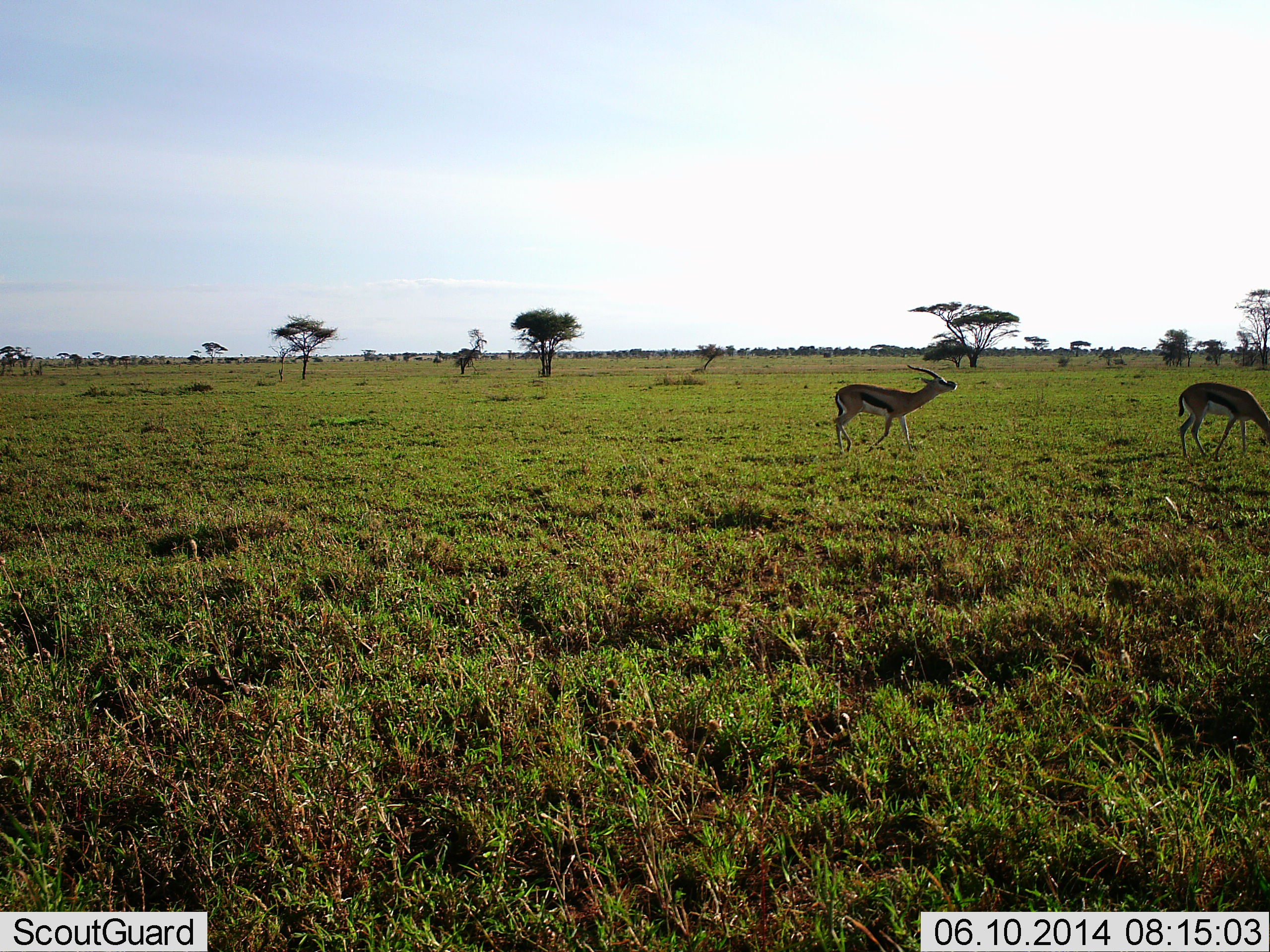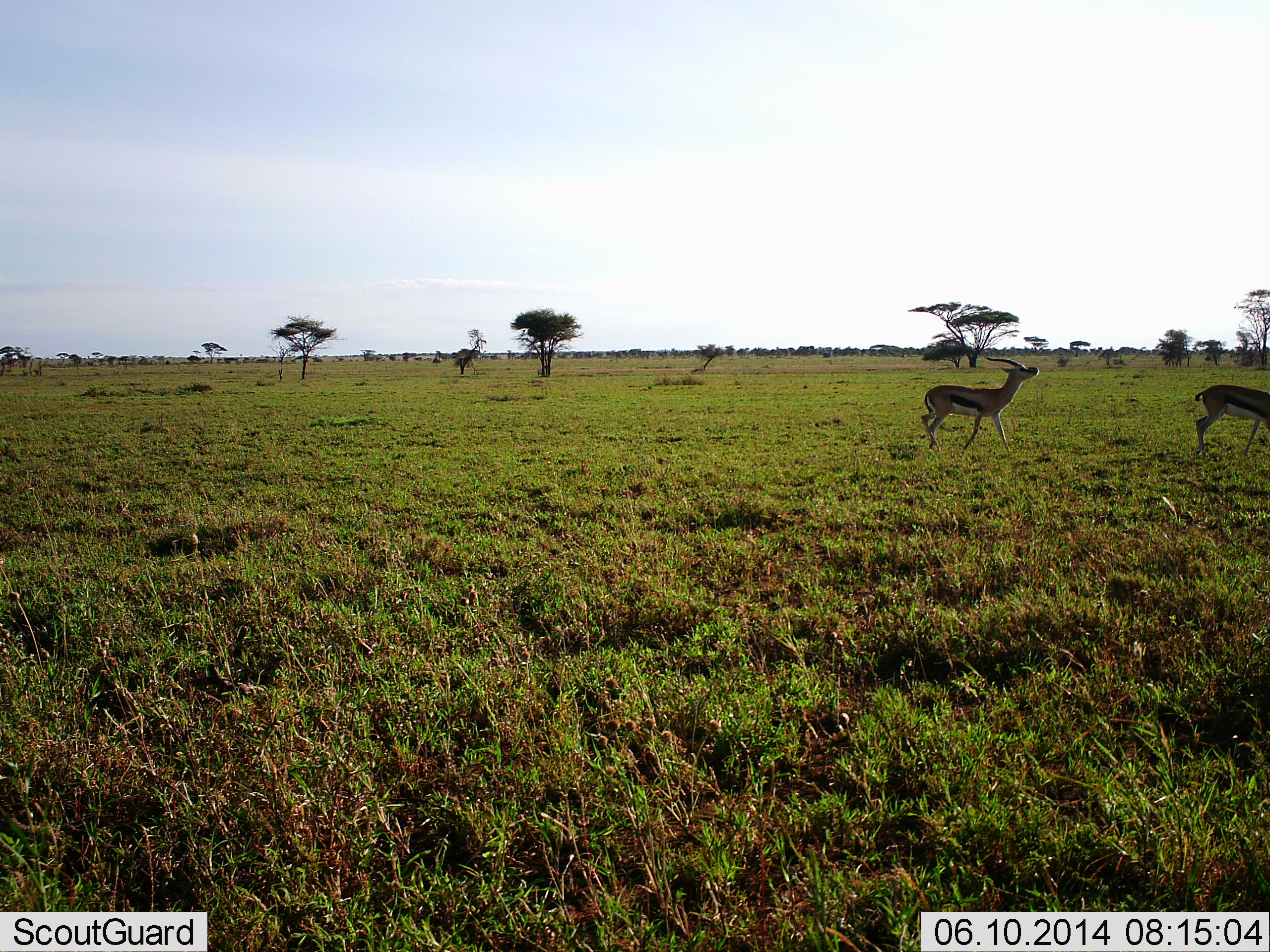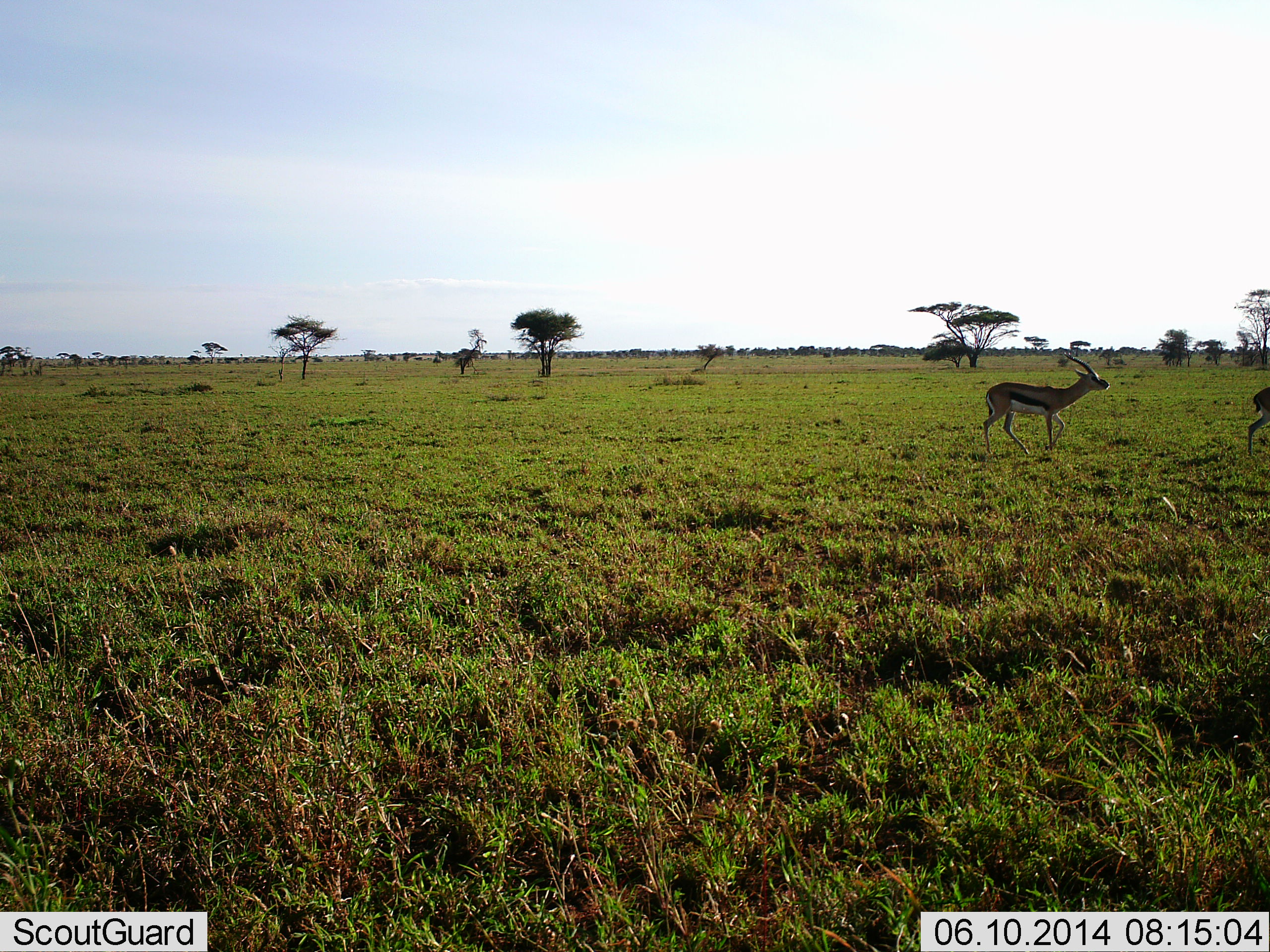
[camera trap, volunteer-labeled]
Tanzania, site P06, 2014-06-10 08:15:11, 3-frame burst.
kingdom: Animalia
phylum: Chordata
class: Mammalia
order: Artiodactyla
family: Bovidae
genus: Eudorcas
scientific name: Eudorcas thomsonii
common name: thomson's gazelle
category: gazellethomsons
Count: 2.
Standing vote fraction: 0%.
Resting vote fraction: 0%.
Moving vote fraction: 100%.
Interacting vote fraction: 0%.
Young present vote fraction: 0%.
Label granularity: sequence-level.